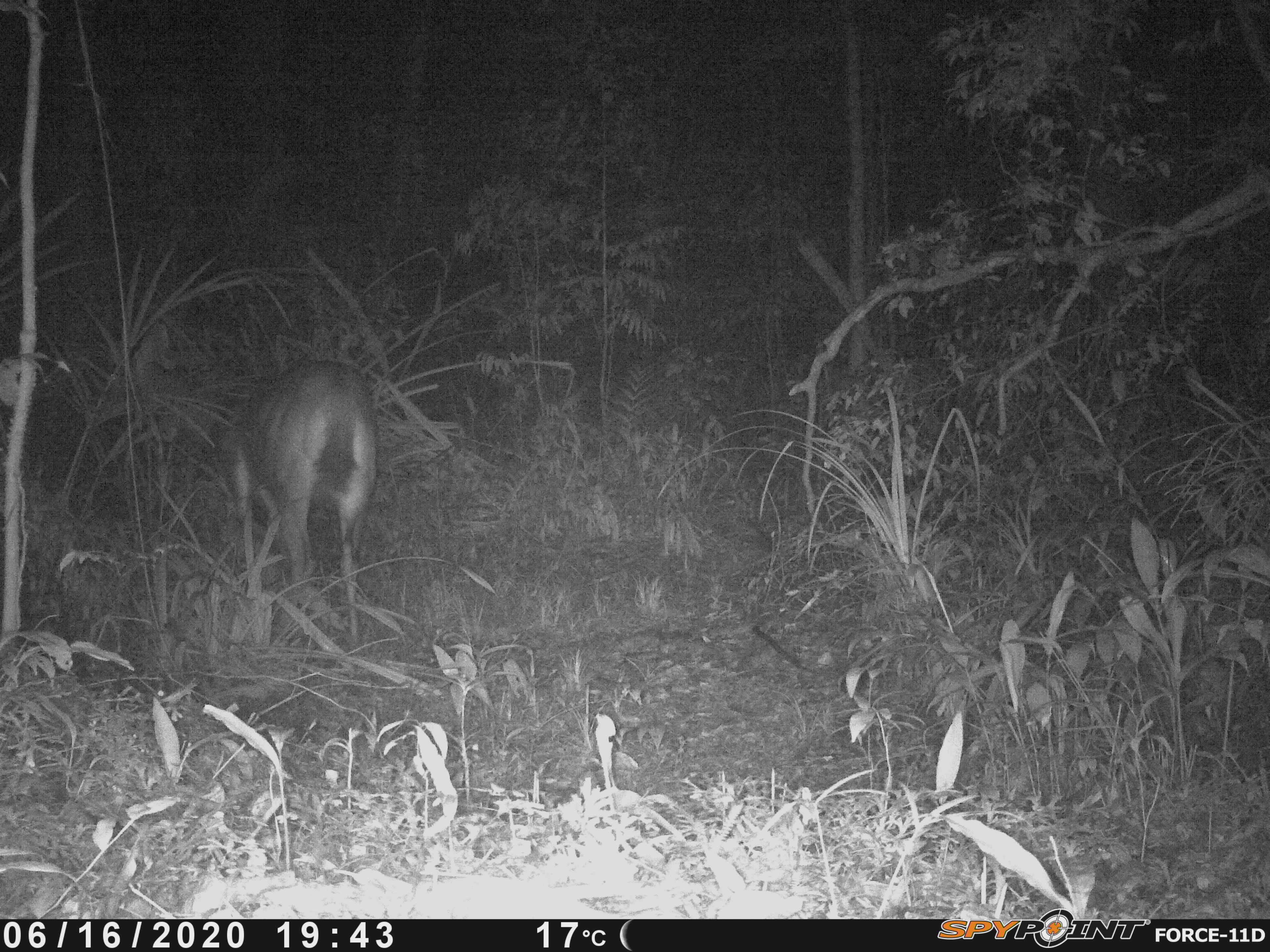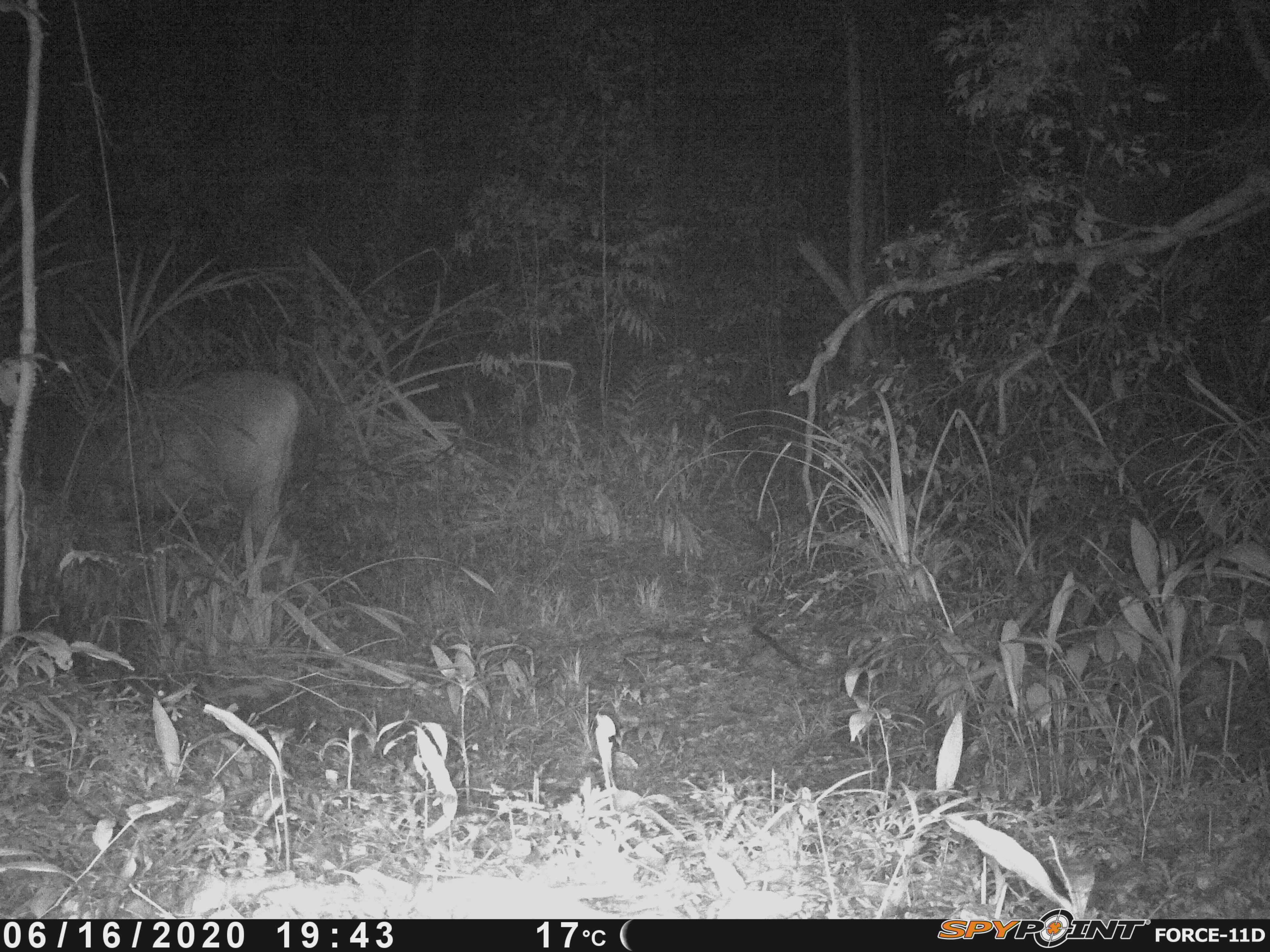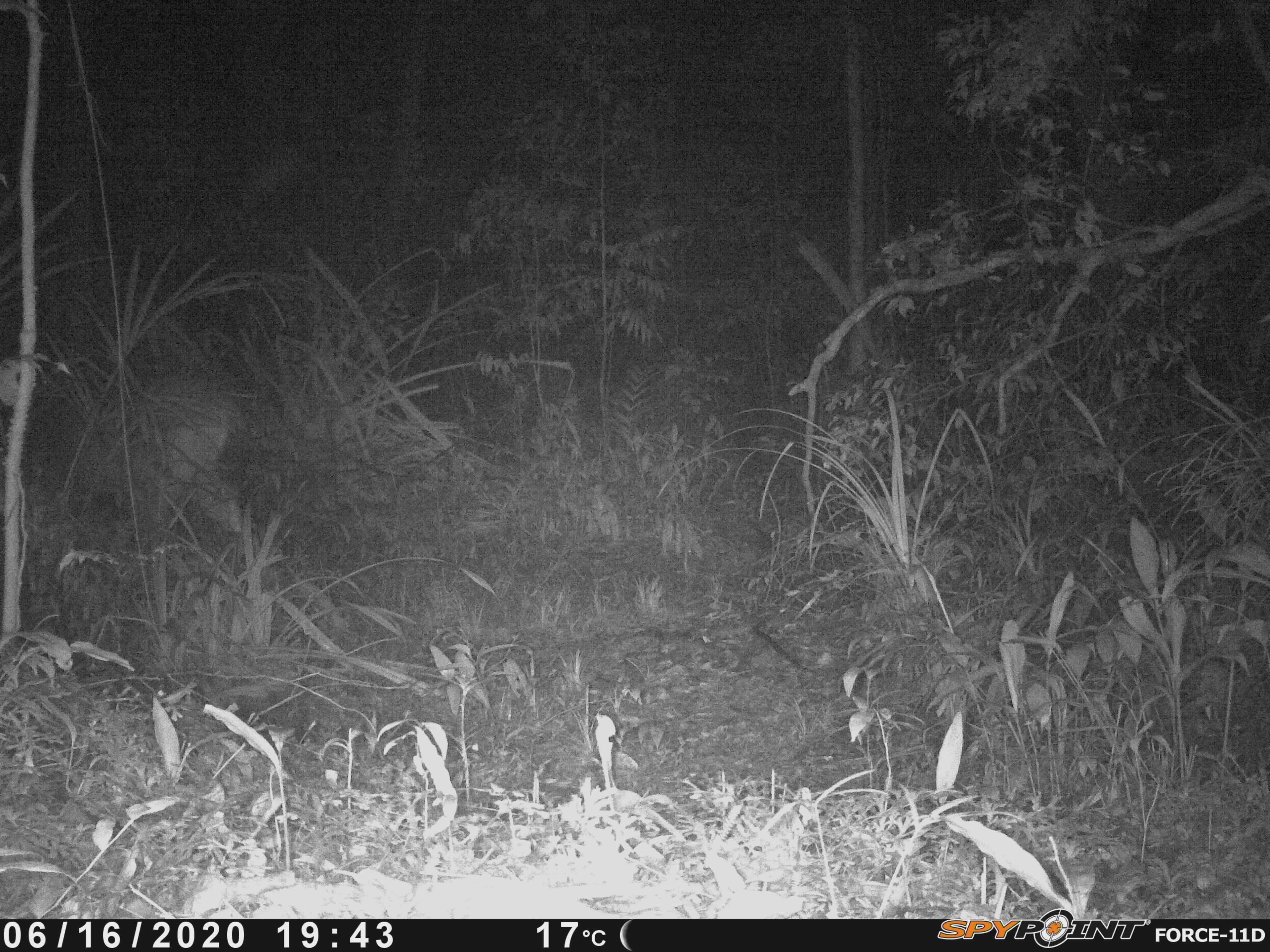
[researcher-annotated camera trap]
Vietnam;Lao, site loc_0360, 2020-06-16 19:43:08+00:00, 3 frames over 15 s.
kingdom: Animalia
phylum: Chordata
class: Mammalia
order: Artiodactyla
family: Cervidae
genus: Rusa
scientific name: Rusa unicolor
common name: sambar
Sambar (Rusa unicolor). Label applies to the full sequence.